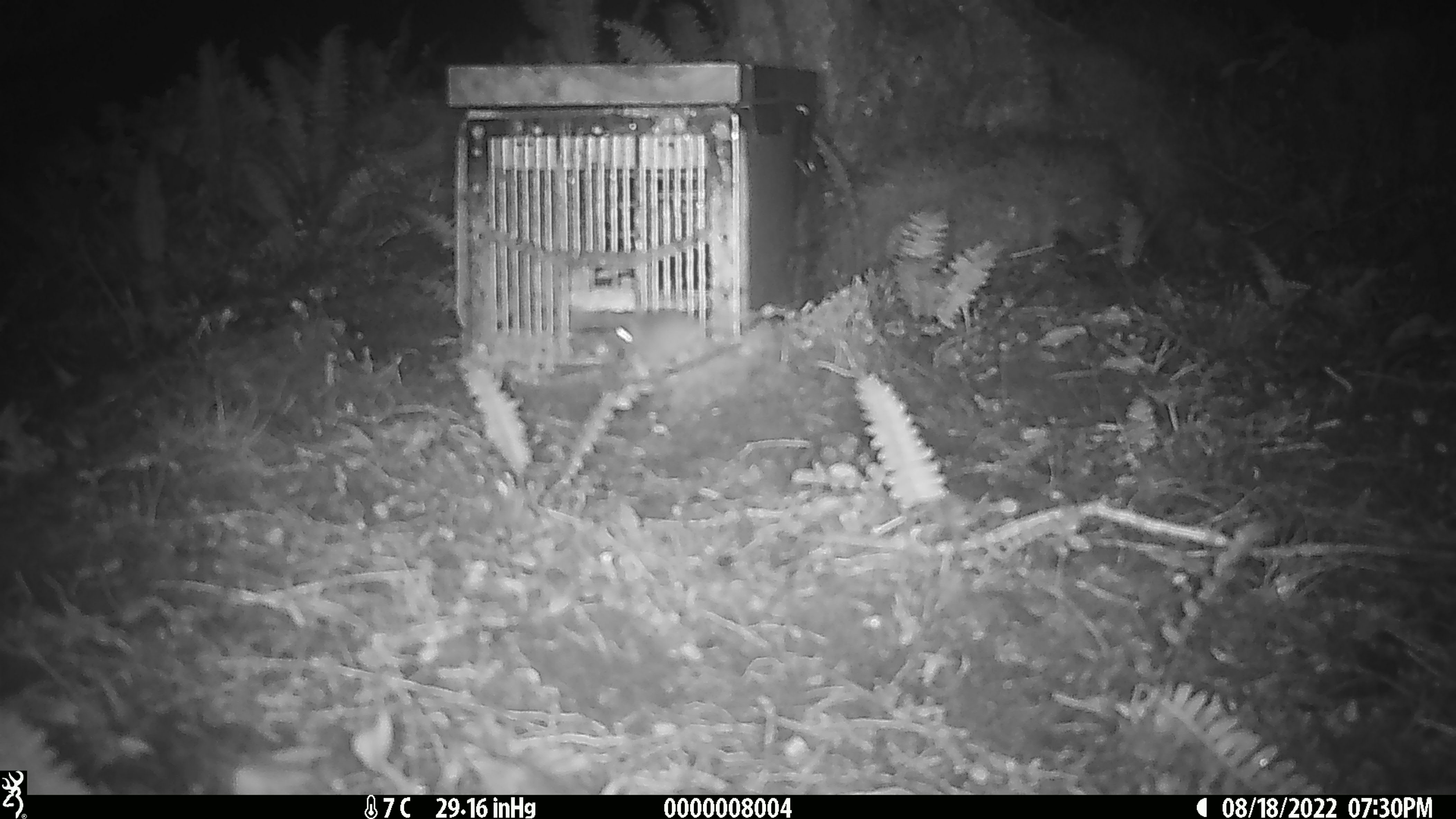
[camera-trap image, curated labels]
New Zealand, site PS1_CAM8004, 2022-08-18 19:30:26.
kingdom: Animalia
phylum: Chordata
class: Mammalia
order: Rodentia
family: Muridae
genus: Mus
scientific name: Mus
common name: mouse